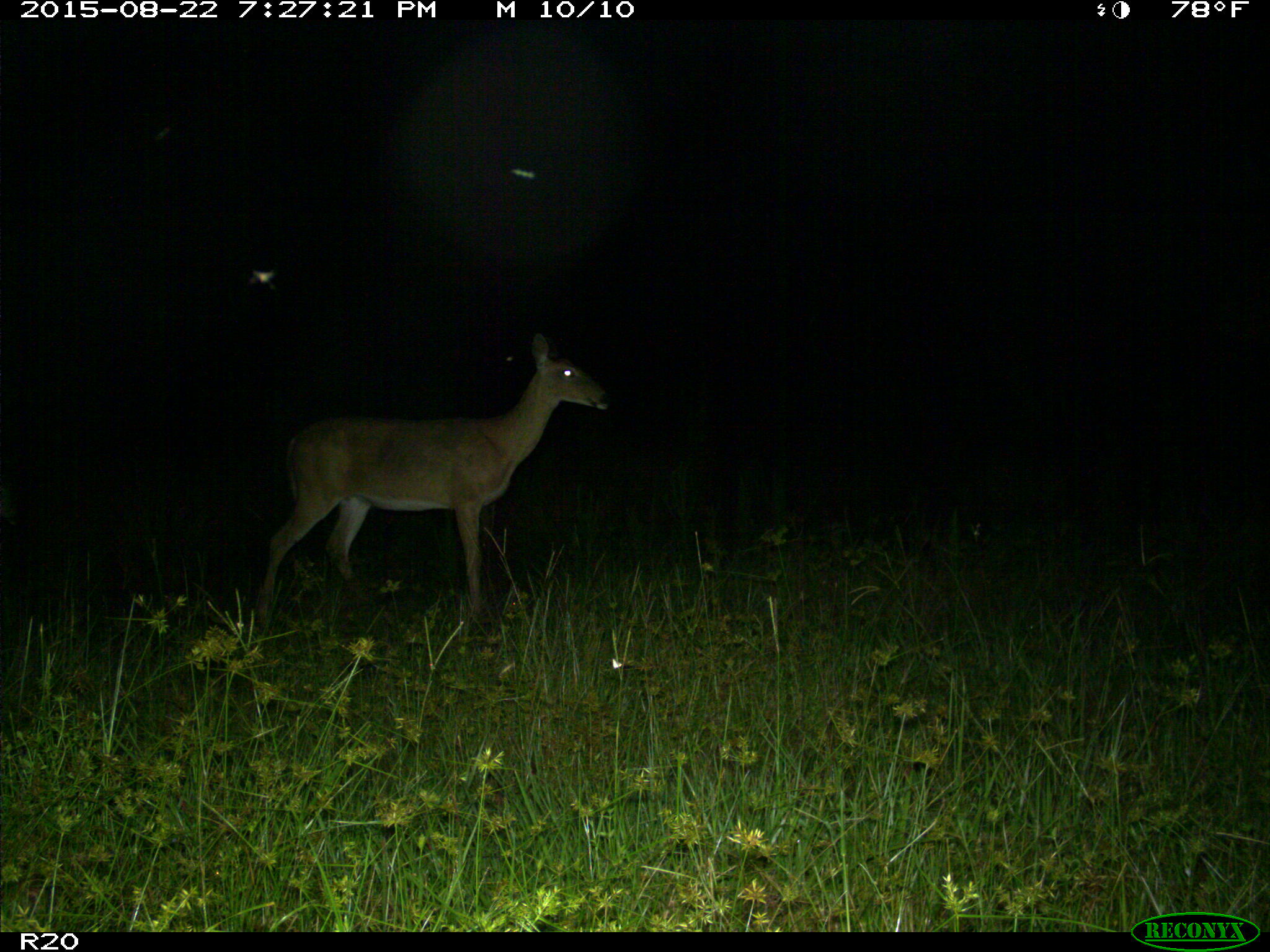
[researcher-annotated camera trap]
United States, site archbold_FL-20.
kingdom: Animalia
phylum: Chordata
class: Mammalia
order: Artiodactyla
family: Cervidae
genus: Odocoileus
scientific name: Odocoileus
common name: deer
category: unidentified deer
Unidentified deer (deer) (Odocoileus).